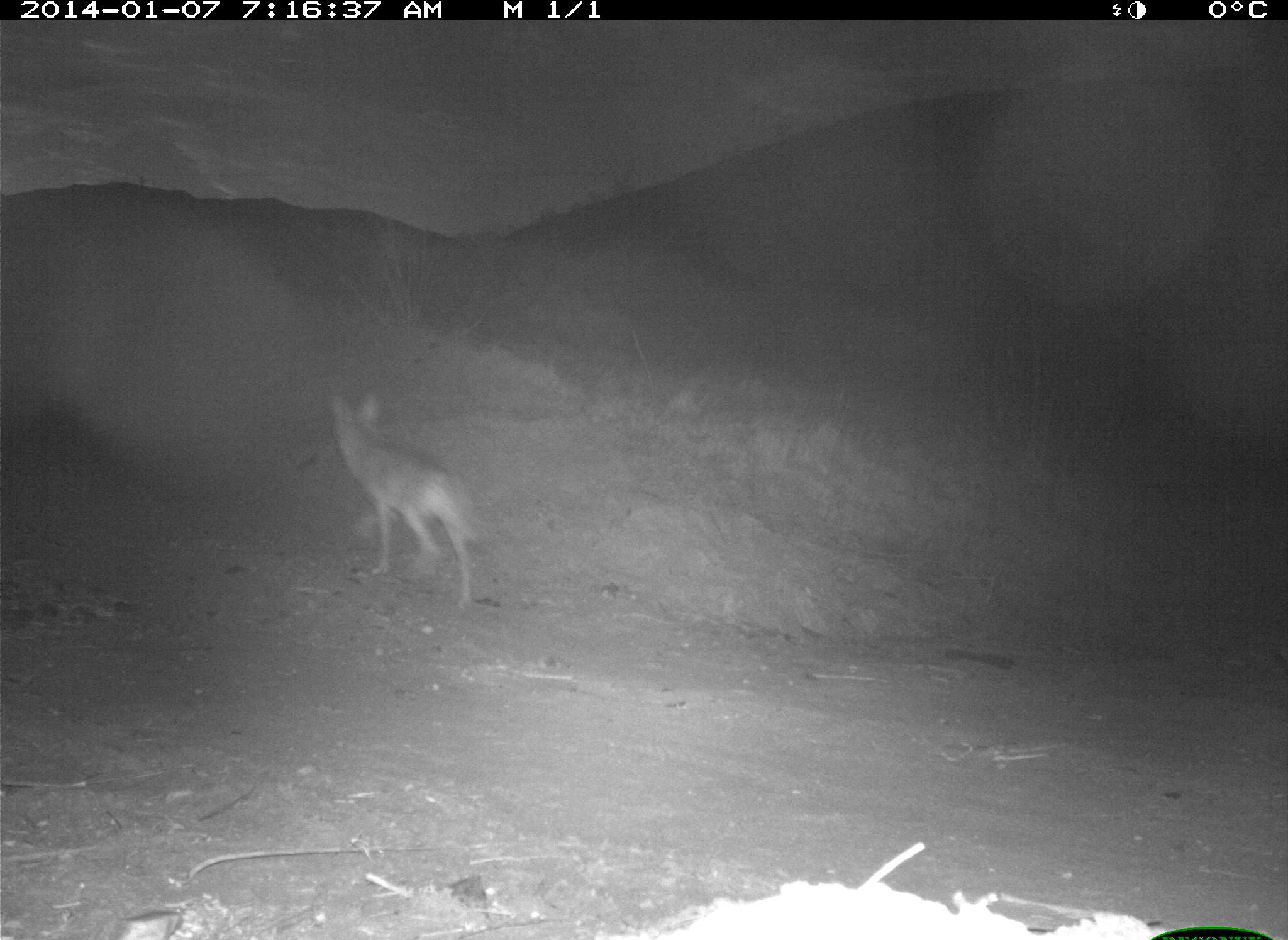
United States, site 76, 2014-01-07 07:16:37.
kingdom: Animalia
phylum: Chordata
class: Mammalia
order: Carnivora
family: Canidae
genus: Canis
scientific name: Canis latrans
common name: coyote